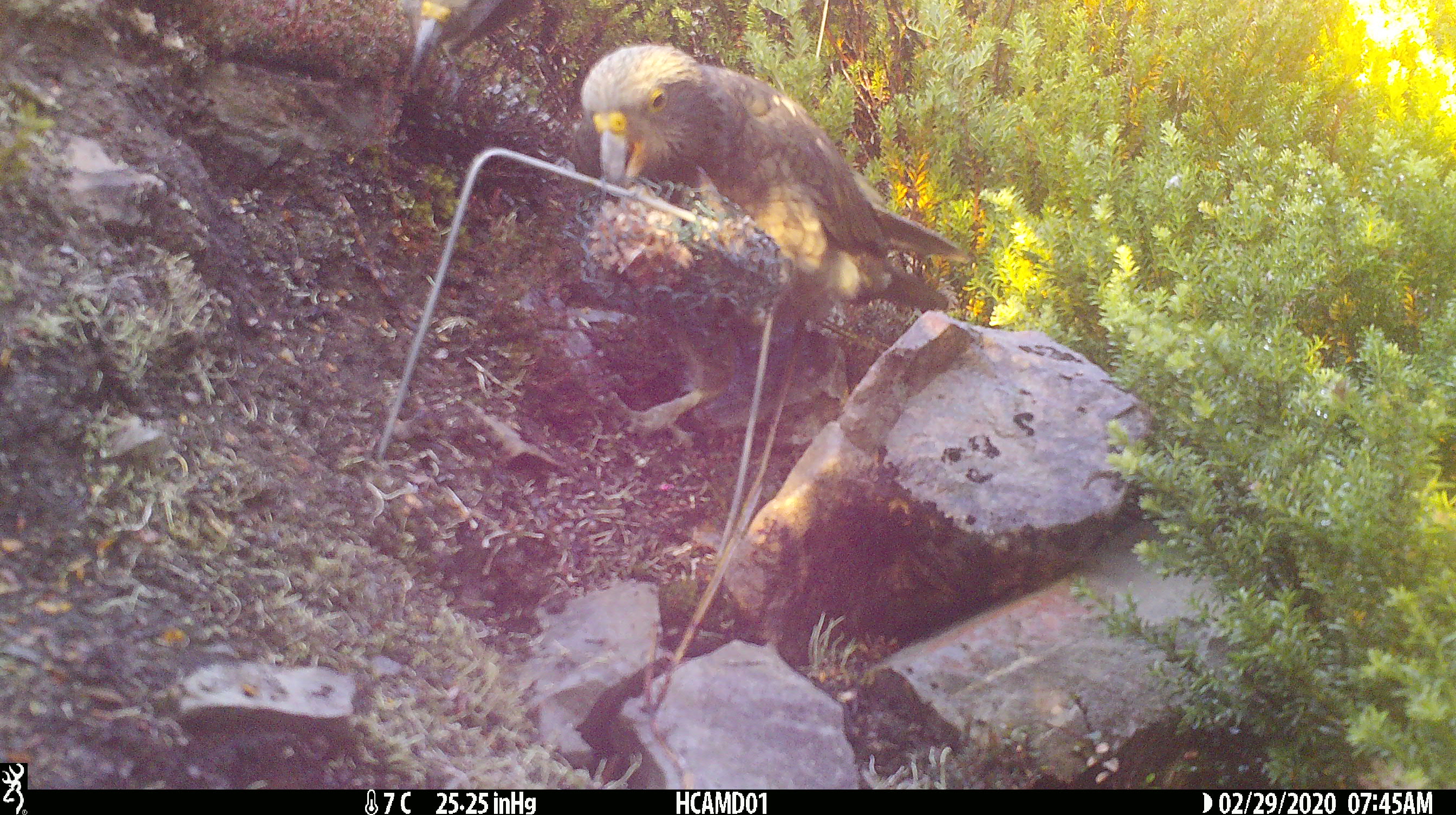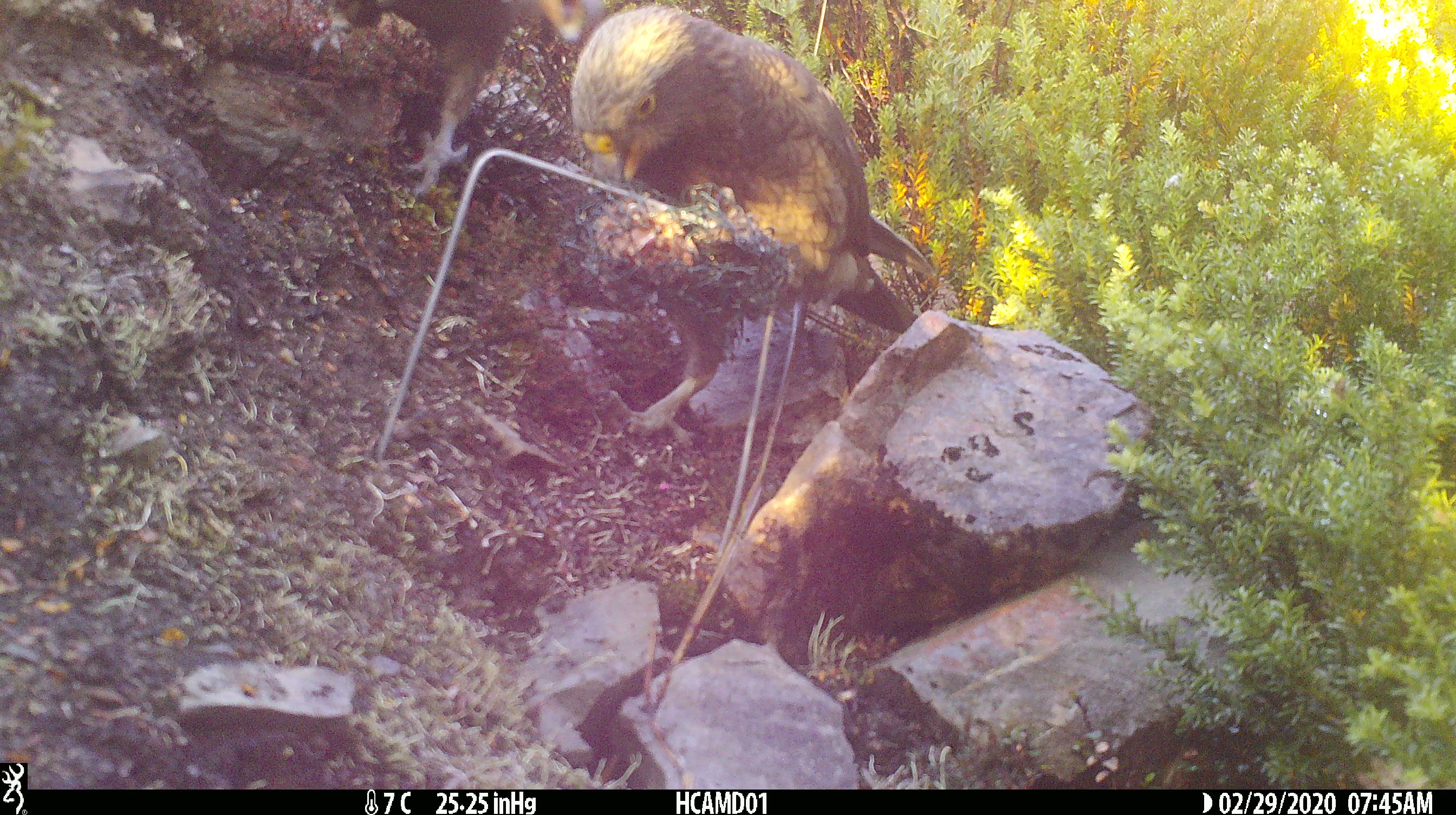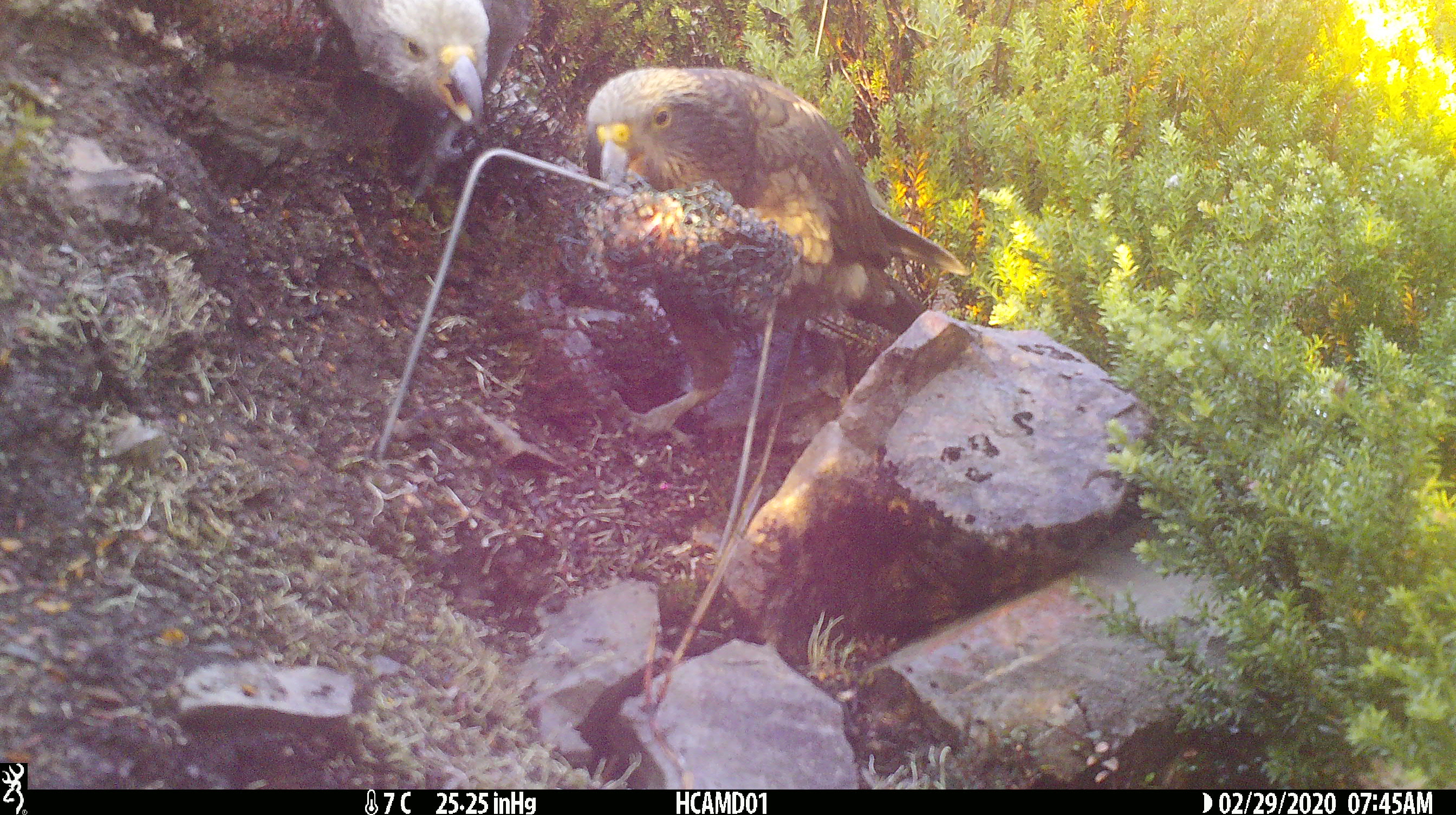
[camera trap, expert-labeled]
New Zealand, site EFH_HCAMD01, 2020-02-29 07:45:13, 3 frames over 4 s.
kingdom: Animalia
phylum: Chordata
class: Aves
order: Psittaciformes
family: Strigopidae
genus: Nestor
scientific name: Nestor notabilis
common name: kea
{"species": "kea (Nestor notabilis)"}